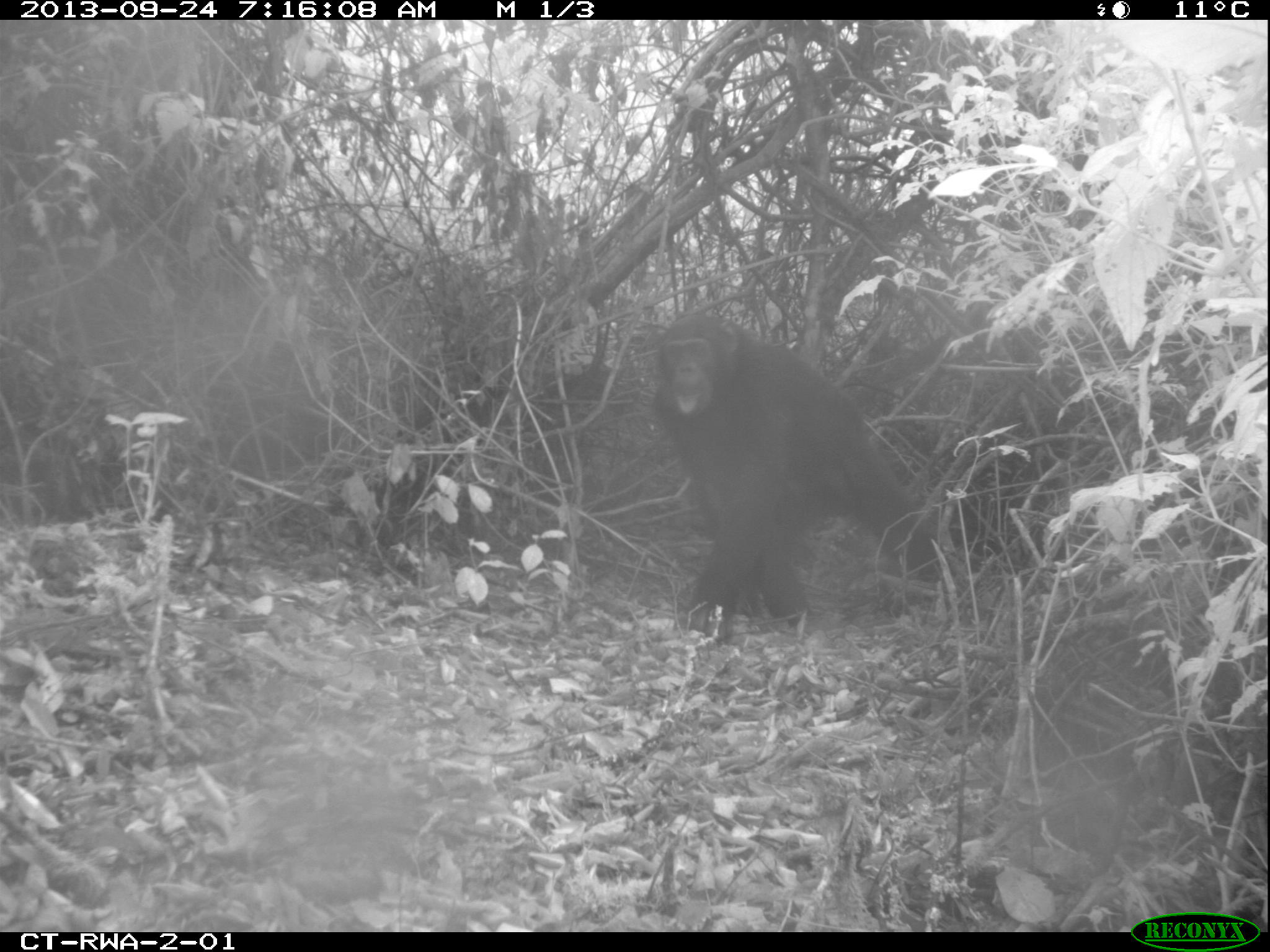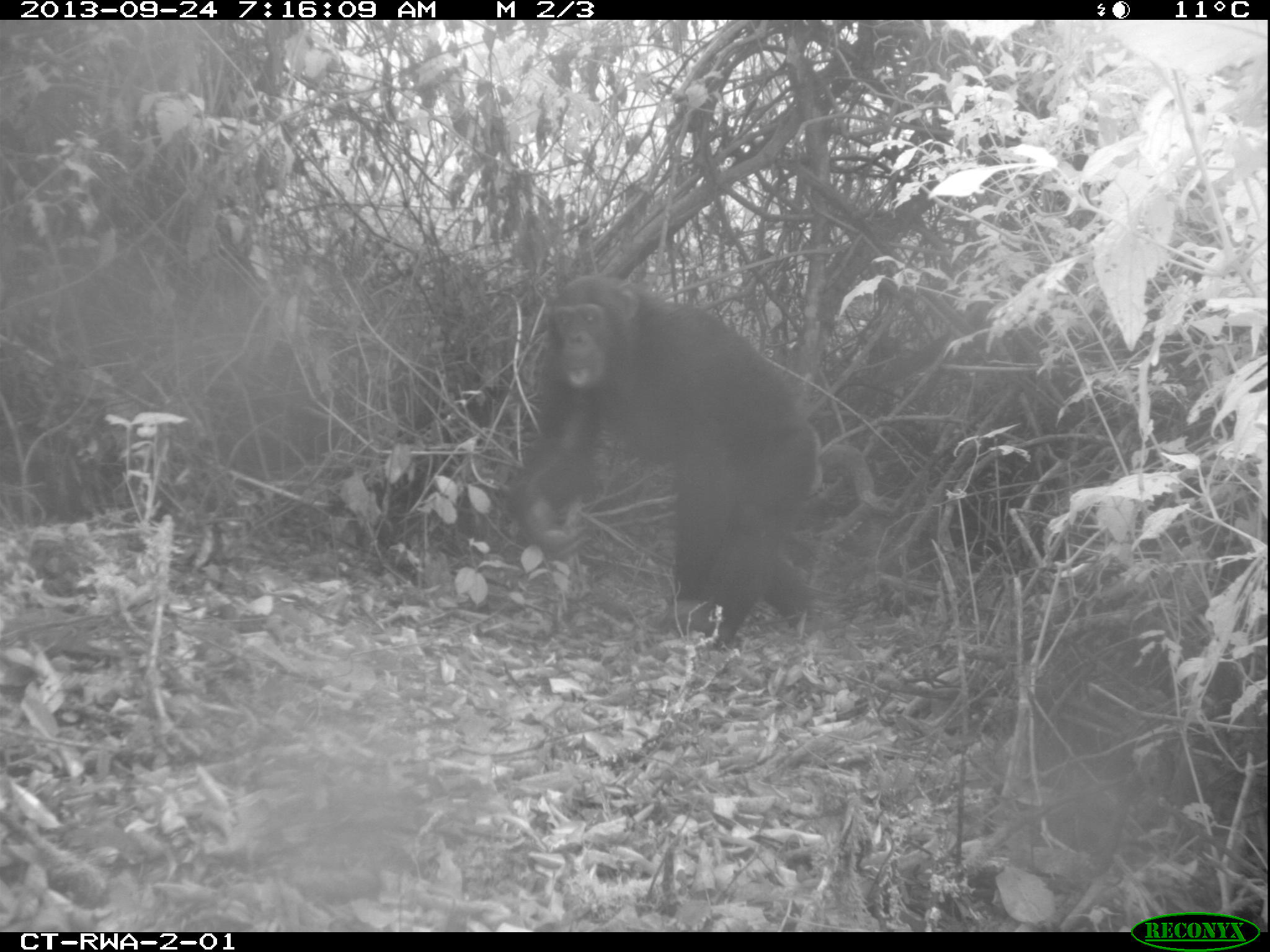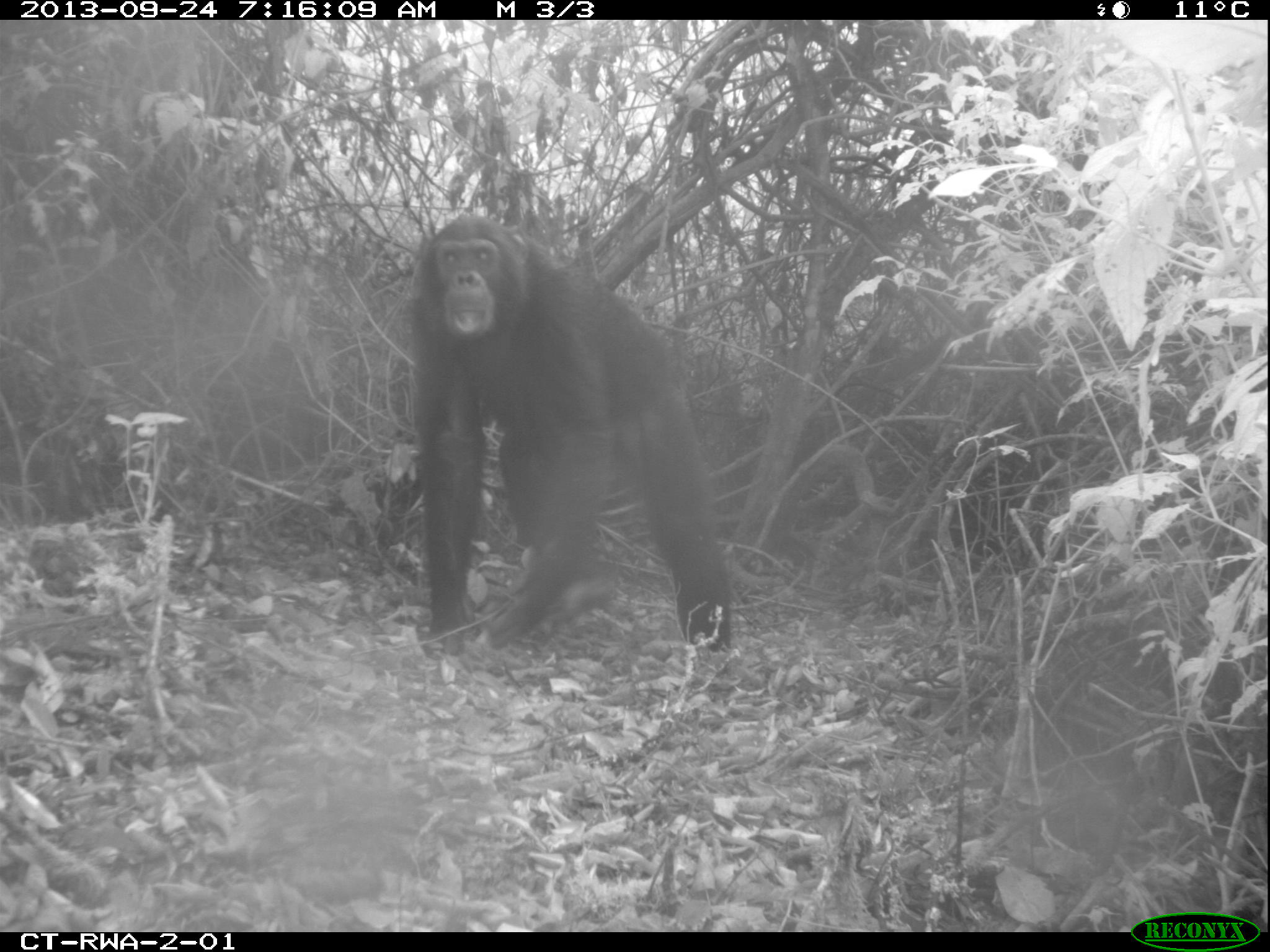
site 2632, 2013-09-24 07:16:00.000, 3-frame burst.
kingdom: Animalia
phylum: Chordata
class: Mammalia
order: Primates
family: Hominidae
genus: Pan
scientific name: Pan troglodytes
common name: chimpanzee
Pan troglodytes (chimpanzee), count 2.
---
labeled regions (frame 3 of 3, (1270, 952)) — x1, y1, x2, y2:
pan troglodytes: 408, 211, 735, 656